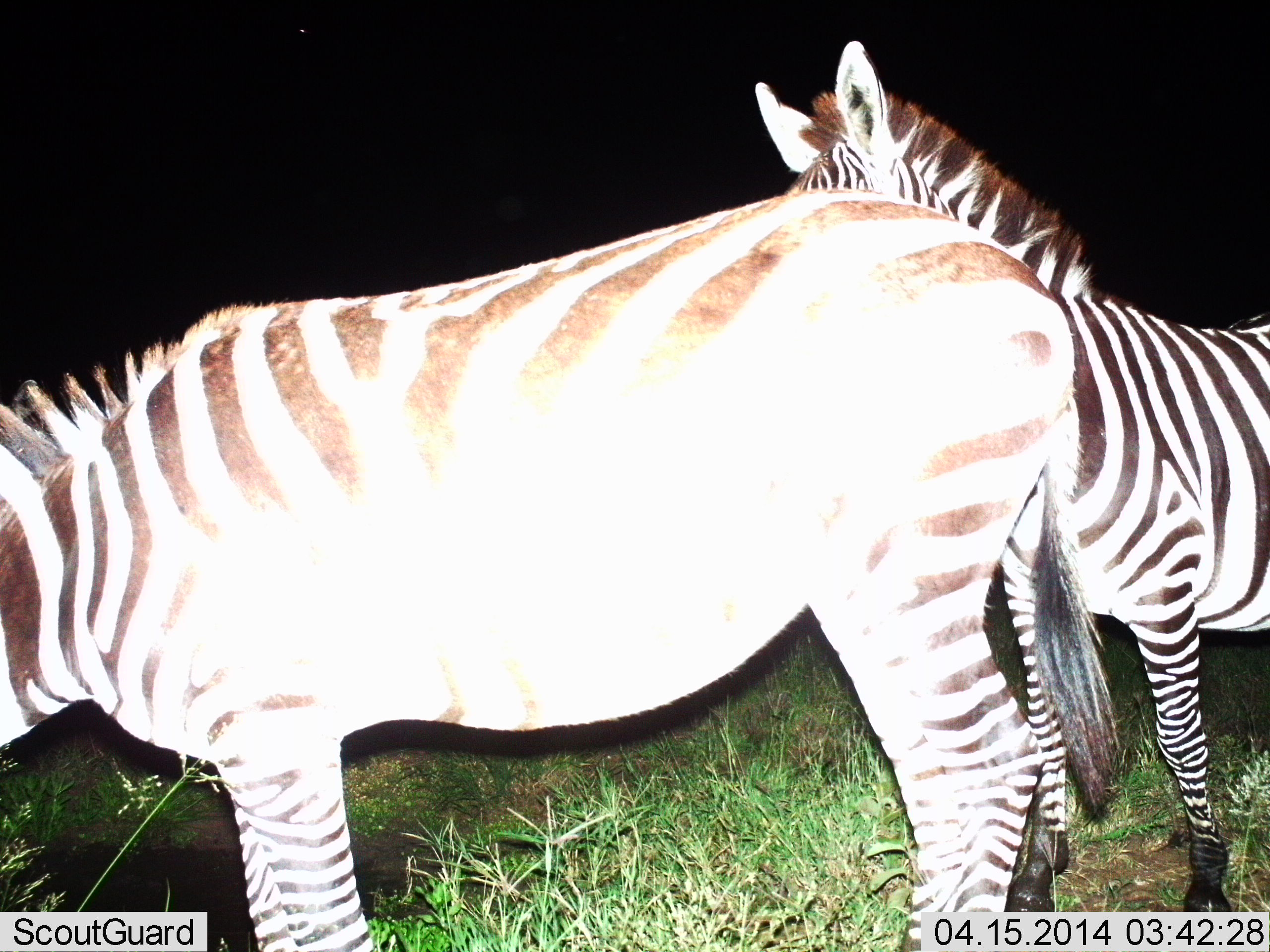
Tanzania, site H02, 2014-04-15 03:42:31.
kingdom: Animalia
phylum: Chordata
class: Mammalia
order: Perissodactyla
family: Equidae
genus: Equus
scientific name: Equus quagga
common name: plains zebra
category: zebra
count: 2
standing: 80%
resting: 0%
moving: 0%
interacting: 10%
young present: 0%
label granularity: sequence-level